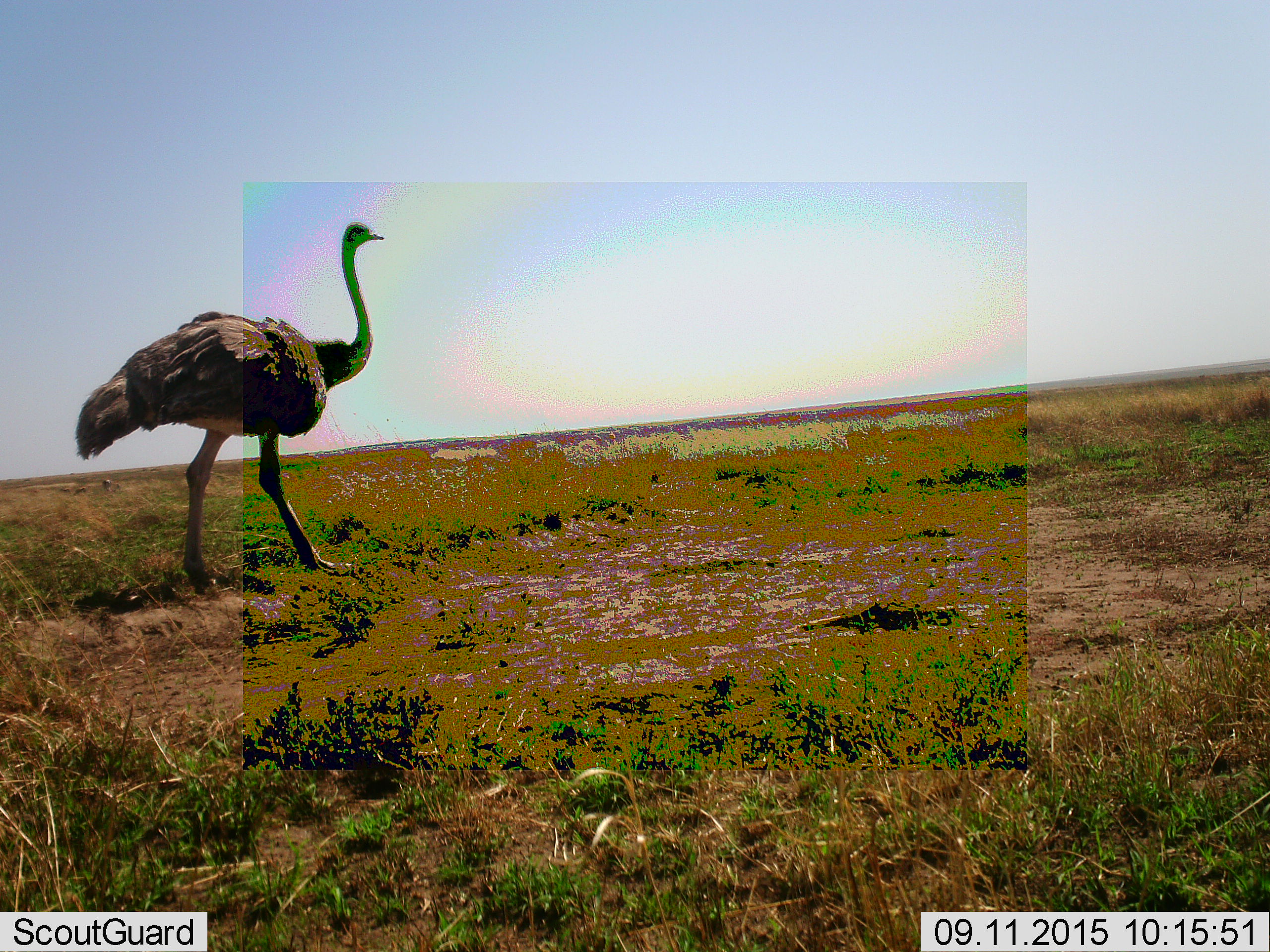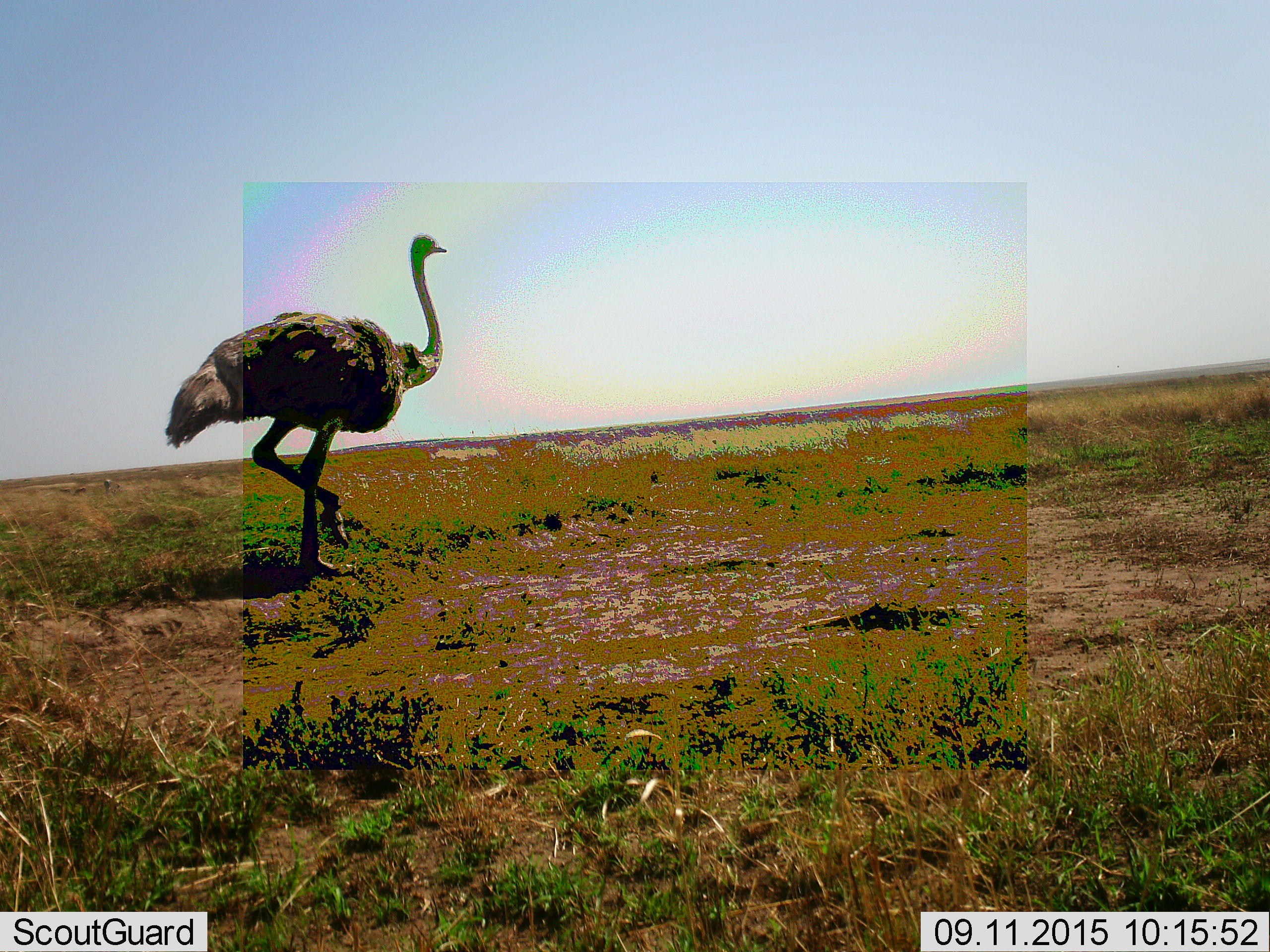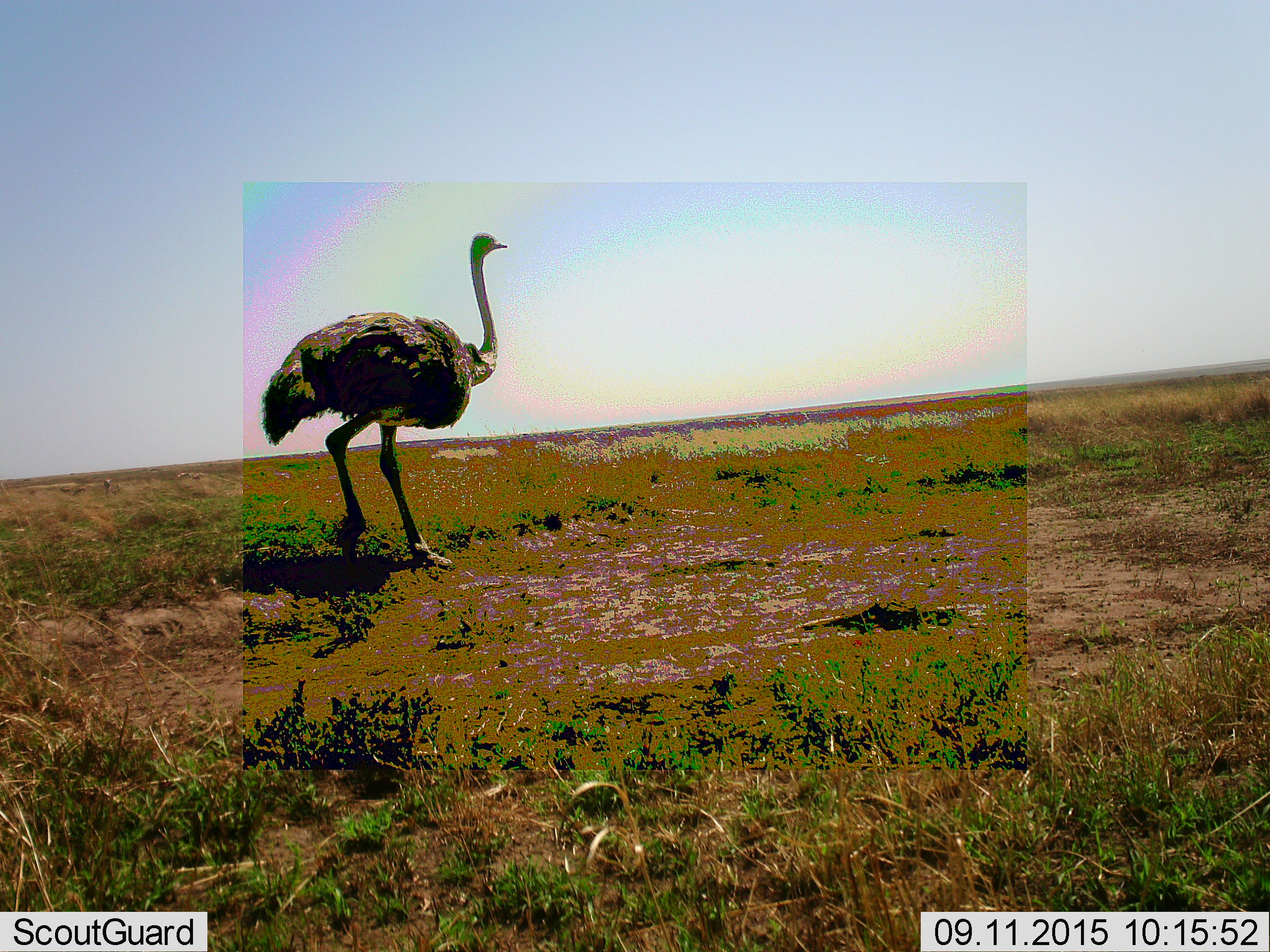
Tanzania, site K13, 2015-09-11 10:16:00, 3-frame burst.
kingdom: Animalia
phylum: Chordata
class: Aves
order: Struthioniformes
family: Struthionidae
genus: Struthio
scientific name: Struthio camelus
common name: ostrich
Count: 1.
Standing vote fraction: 10%.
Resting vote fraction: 0%.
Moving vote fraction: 90%.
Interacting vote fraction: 0%.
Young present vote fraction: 0%.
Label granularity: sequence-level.